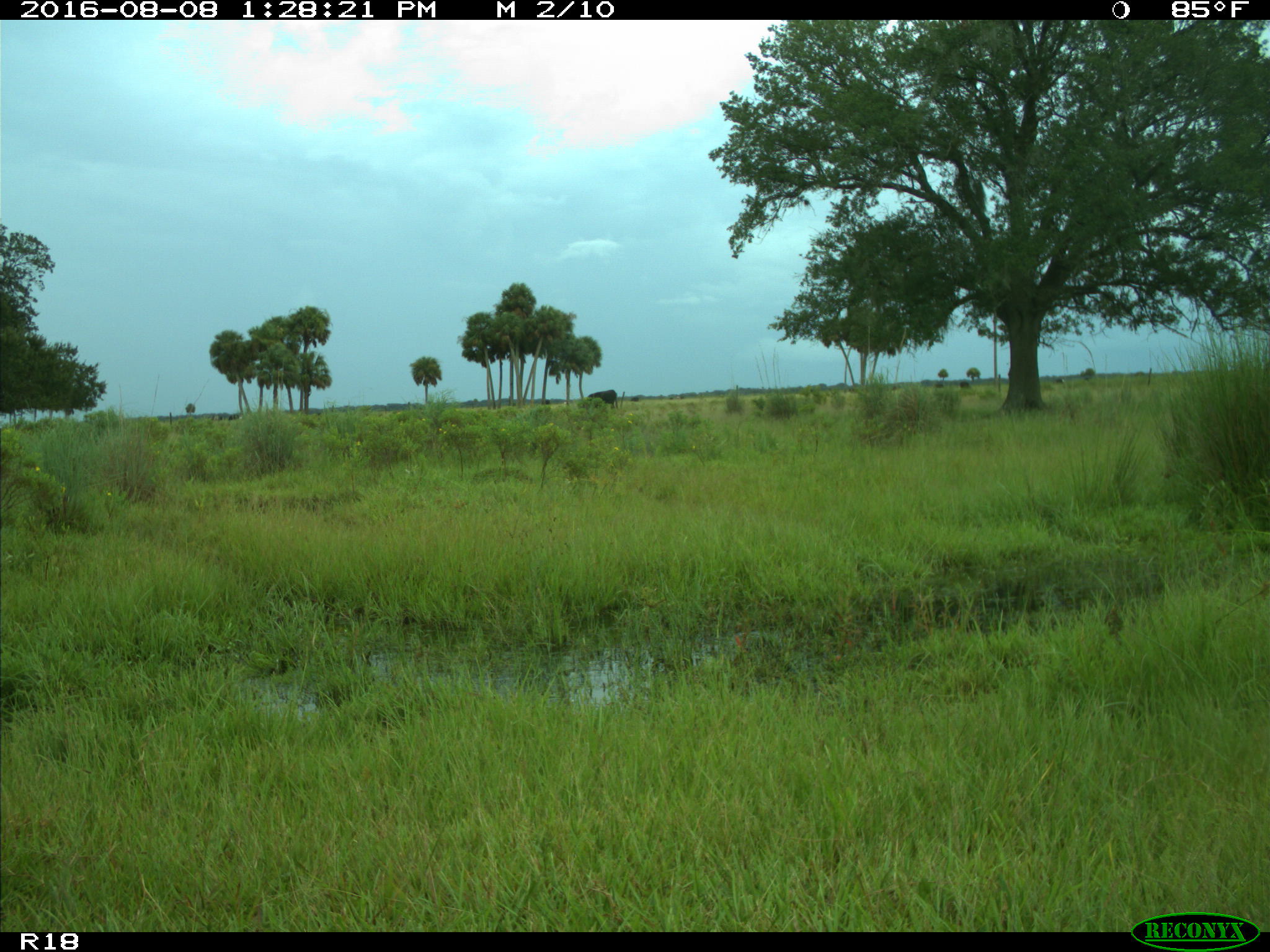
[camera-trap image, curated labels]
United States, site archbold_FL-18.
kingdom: Animalia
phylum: Chordata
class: Mammalia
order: Artiodactyla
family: Bovidae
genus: Bos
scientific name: Bos taurus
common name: domestic cow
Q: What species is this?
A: Bos taurus (domestic cow).